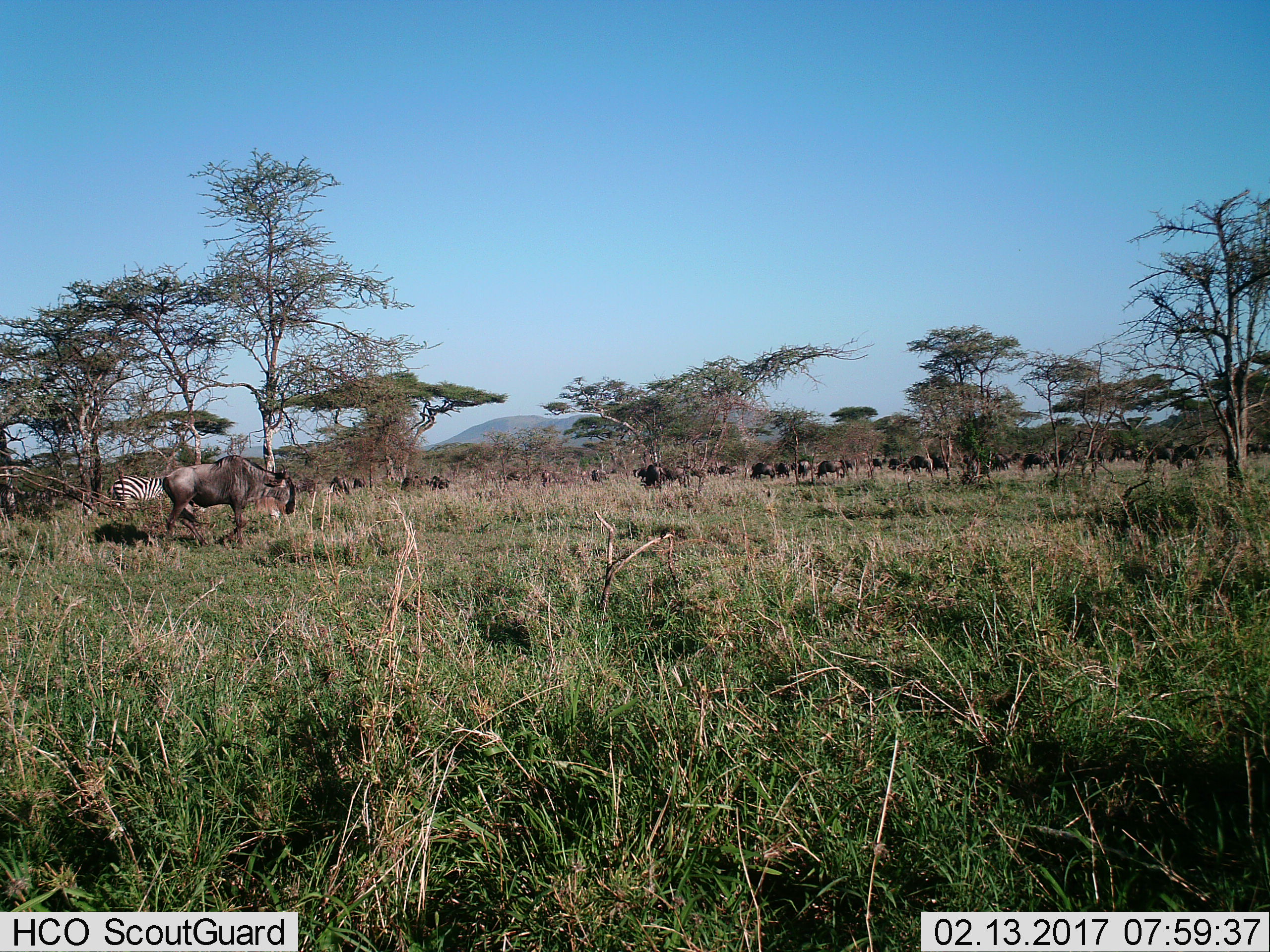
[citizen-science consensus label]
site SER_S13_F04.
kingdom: Animalia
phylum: Chordata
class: Mammalia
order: Artiodactyla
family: Bovidae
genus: Connochaetes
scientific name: Connochaetes taurinus taurinus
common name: blue wildebeest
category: wildebeestblue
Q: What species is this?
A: Wildebeestblue (blue wildebeest) (Connochaetes taurinus taurinus).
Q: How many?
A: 11-50.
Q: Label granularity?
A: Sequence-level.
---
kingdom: Animalia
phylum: Chordata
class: Mammalia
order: Perissodactyla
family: Equidae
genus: Equus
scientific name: Equus quagga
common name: plains zebra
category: zebraplains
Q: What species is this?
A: Zebraplains (plains zebra) (Equus quagga).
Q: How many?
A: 1.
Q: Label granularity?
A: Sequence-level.